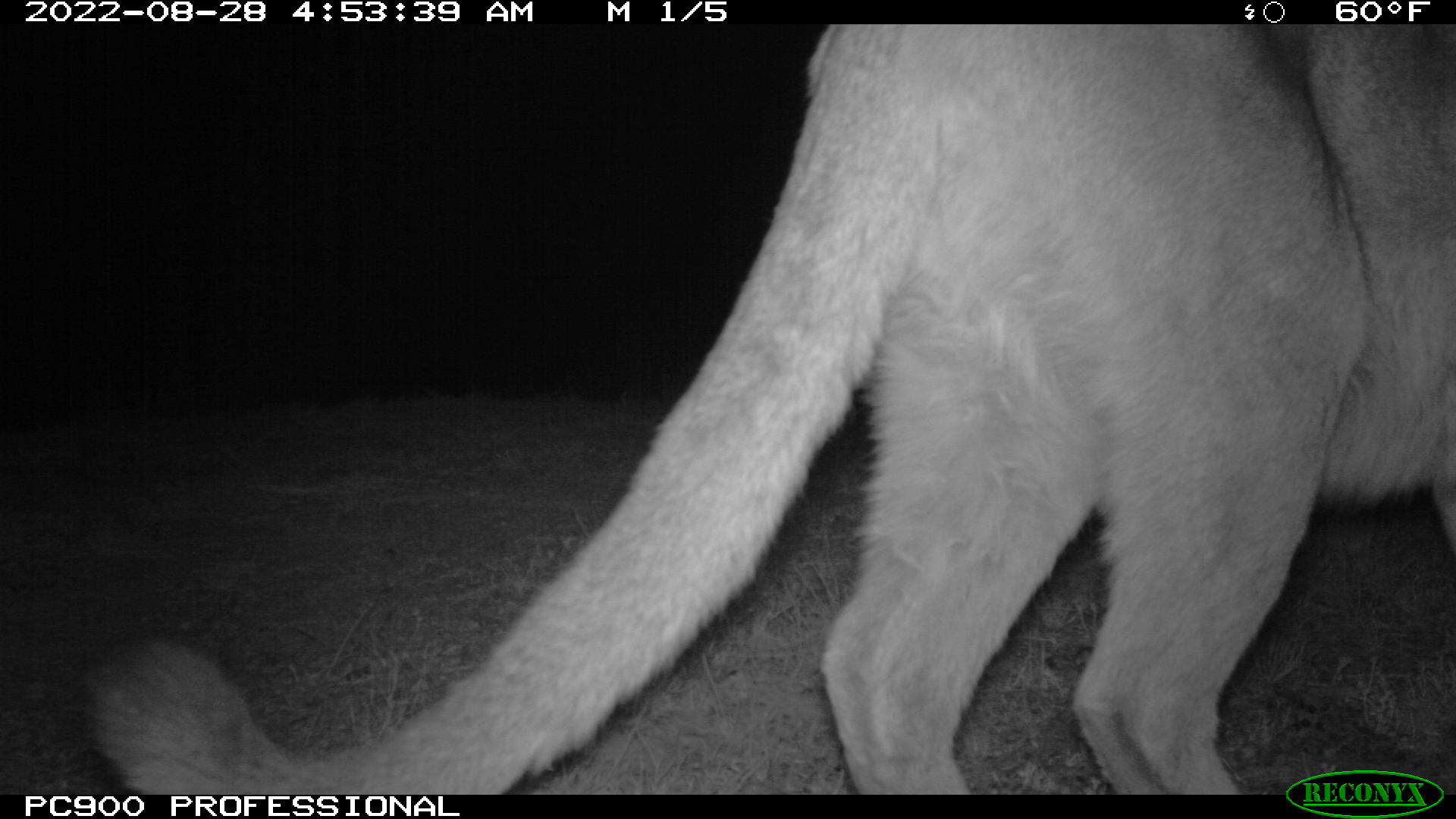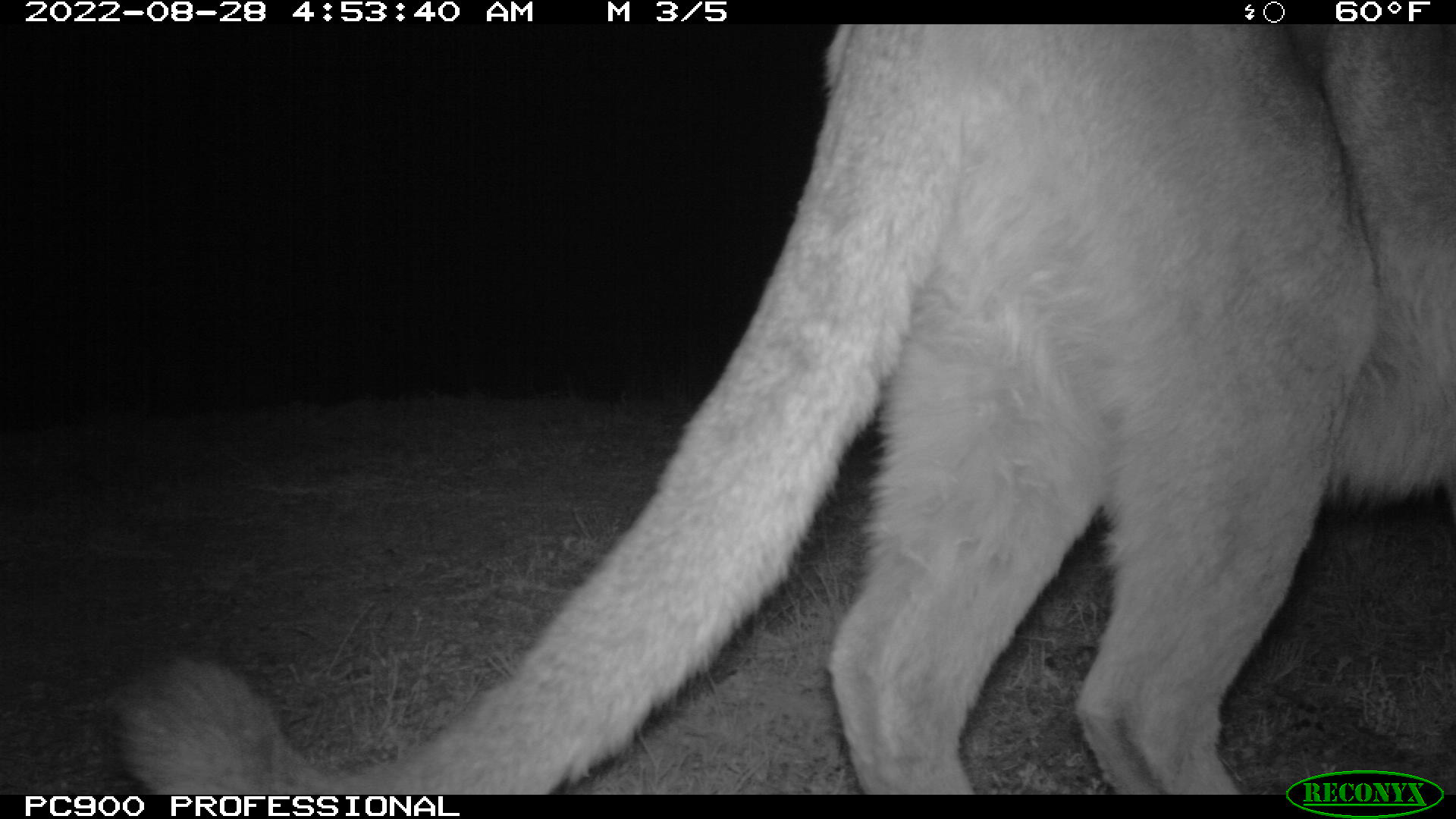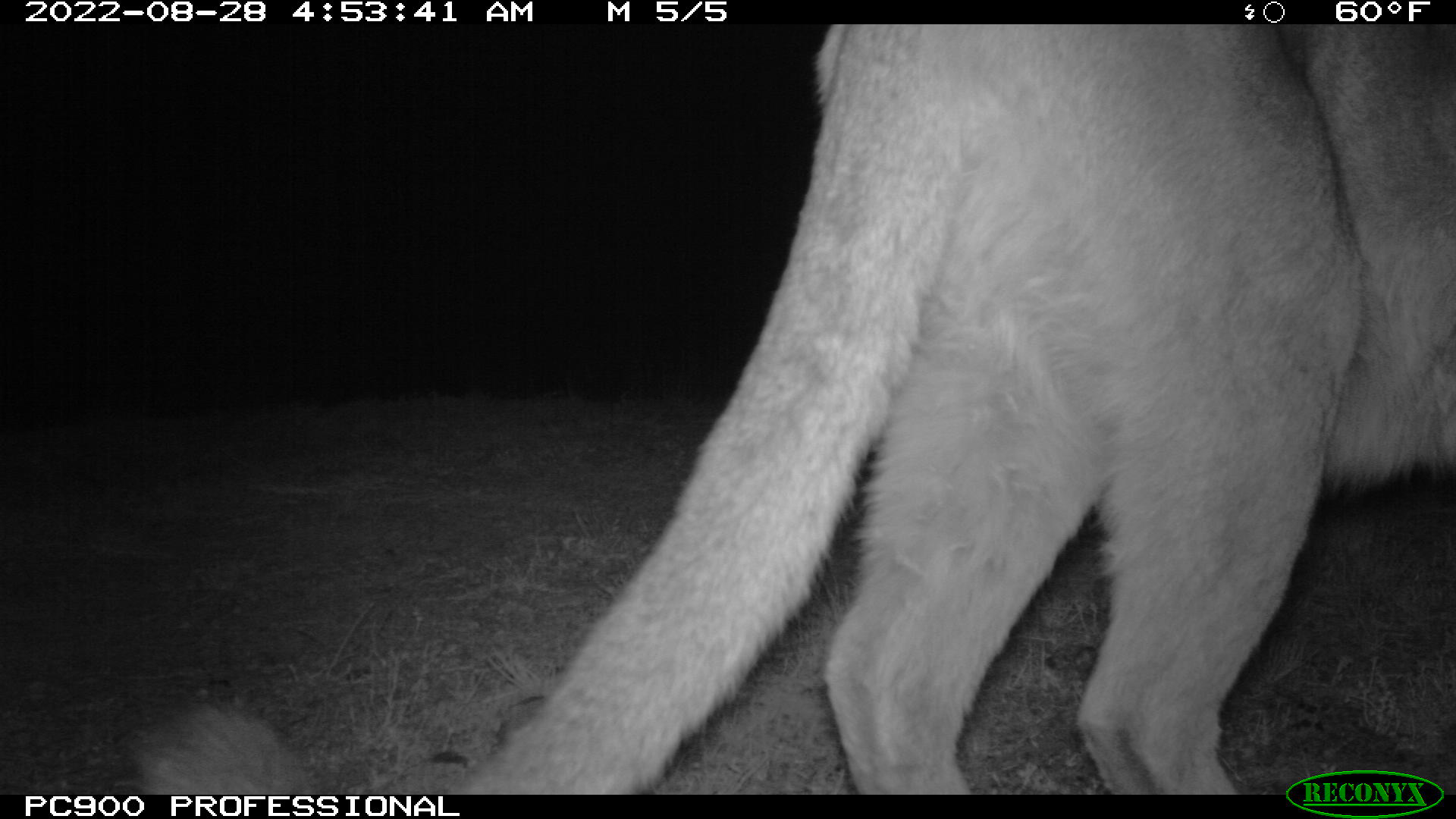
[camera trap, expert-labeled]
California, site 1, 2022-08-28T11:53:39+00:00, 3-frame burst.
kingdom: Animalia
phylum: Chordata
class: Mammalia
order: Carnivora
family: Felidae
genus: Puma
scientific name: Puma concolor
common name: puma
Puma (Puma concolor).